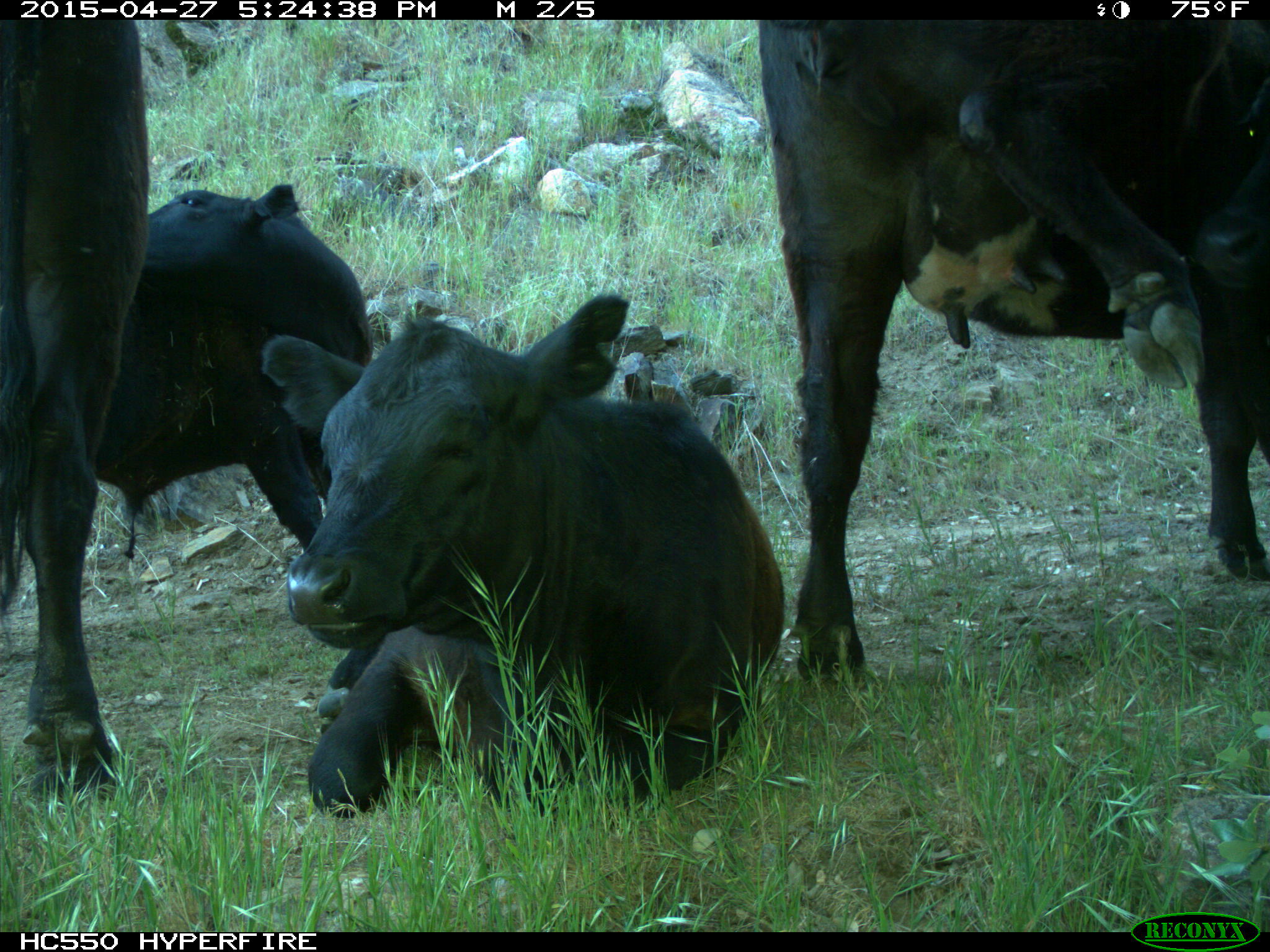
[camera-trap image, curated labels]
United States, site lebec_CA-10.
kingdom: Animalia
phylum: Chordata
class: Mammalia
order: Artiodactyla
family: Bovidae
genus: Bos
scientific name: Bos taurus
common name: domestic cow